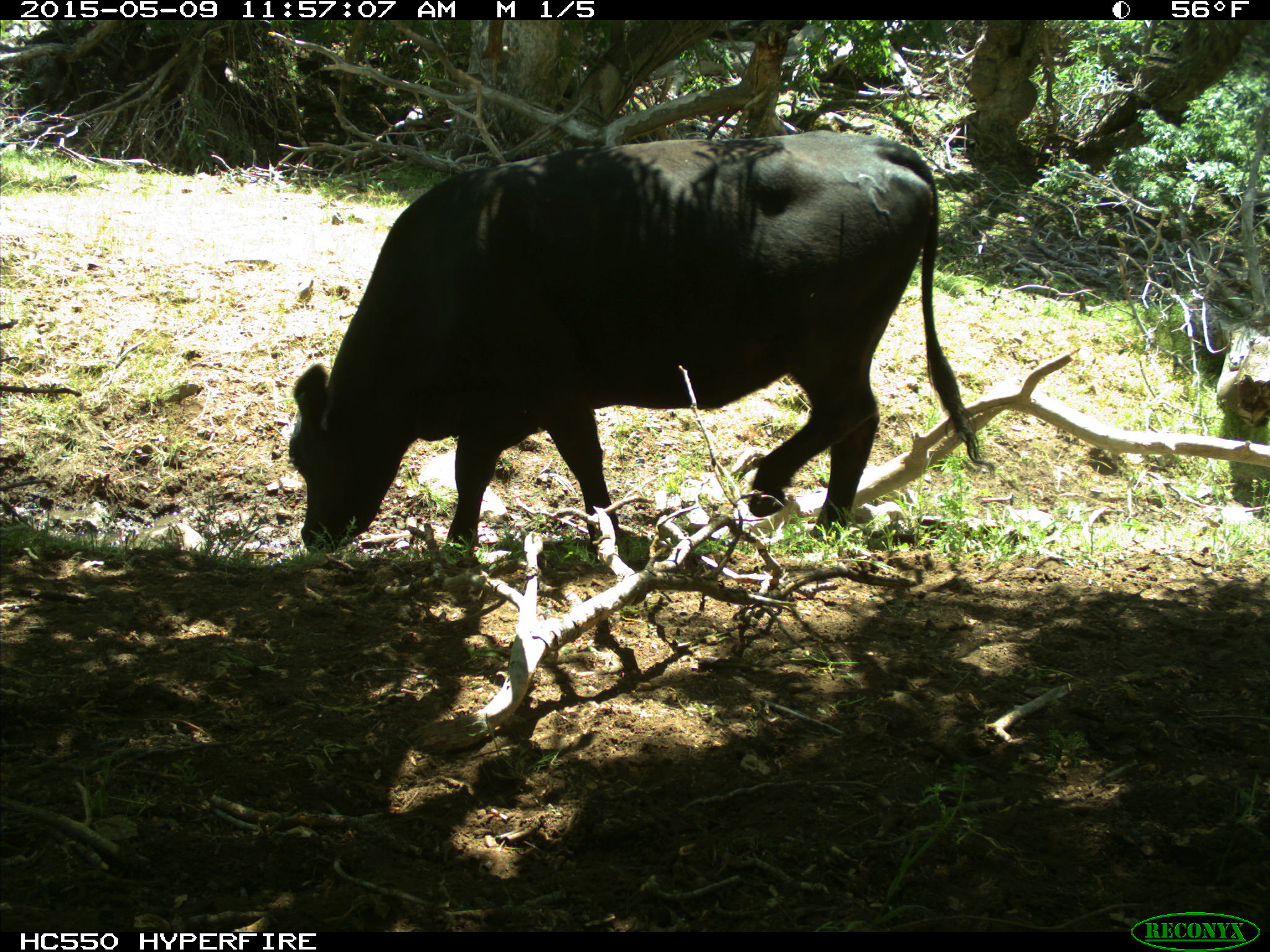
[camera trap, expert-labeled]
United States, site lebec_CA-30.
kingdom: Animalia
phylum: Chordata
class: Mammalia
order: Artiodactyla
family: Bovidae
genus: Bos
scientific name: Bos taurus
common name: domestic cow